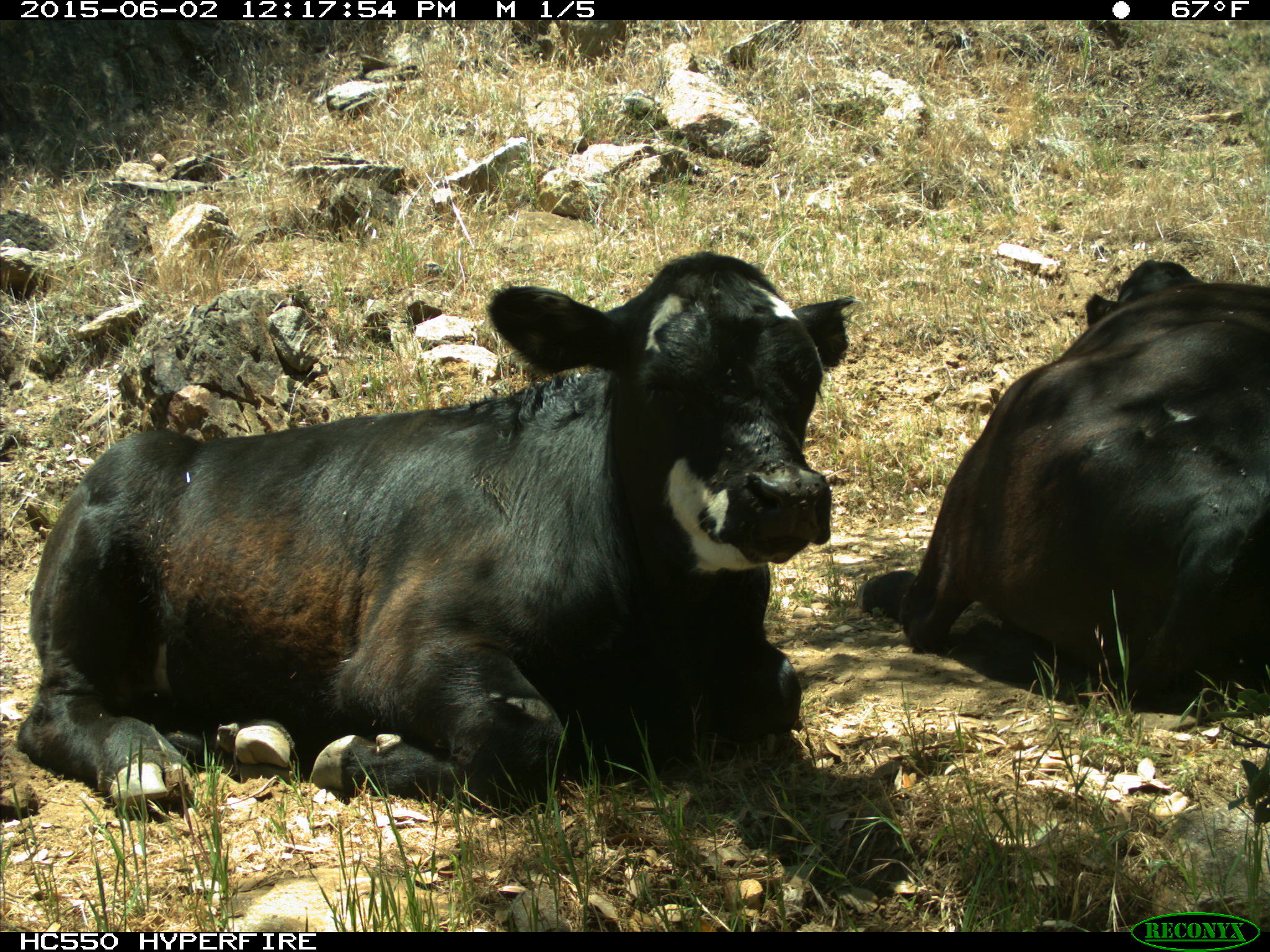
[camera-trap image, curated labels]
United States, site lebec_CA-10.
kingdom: Animalia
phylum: Chordata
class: Mammalia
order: Artiodactyla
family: Bovidae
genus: Bos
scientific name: Bos taurus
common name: domestic cow